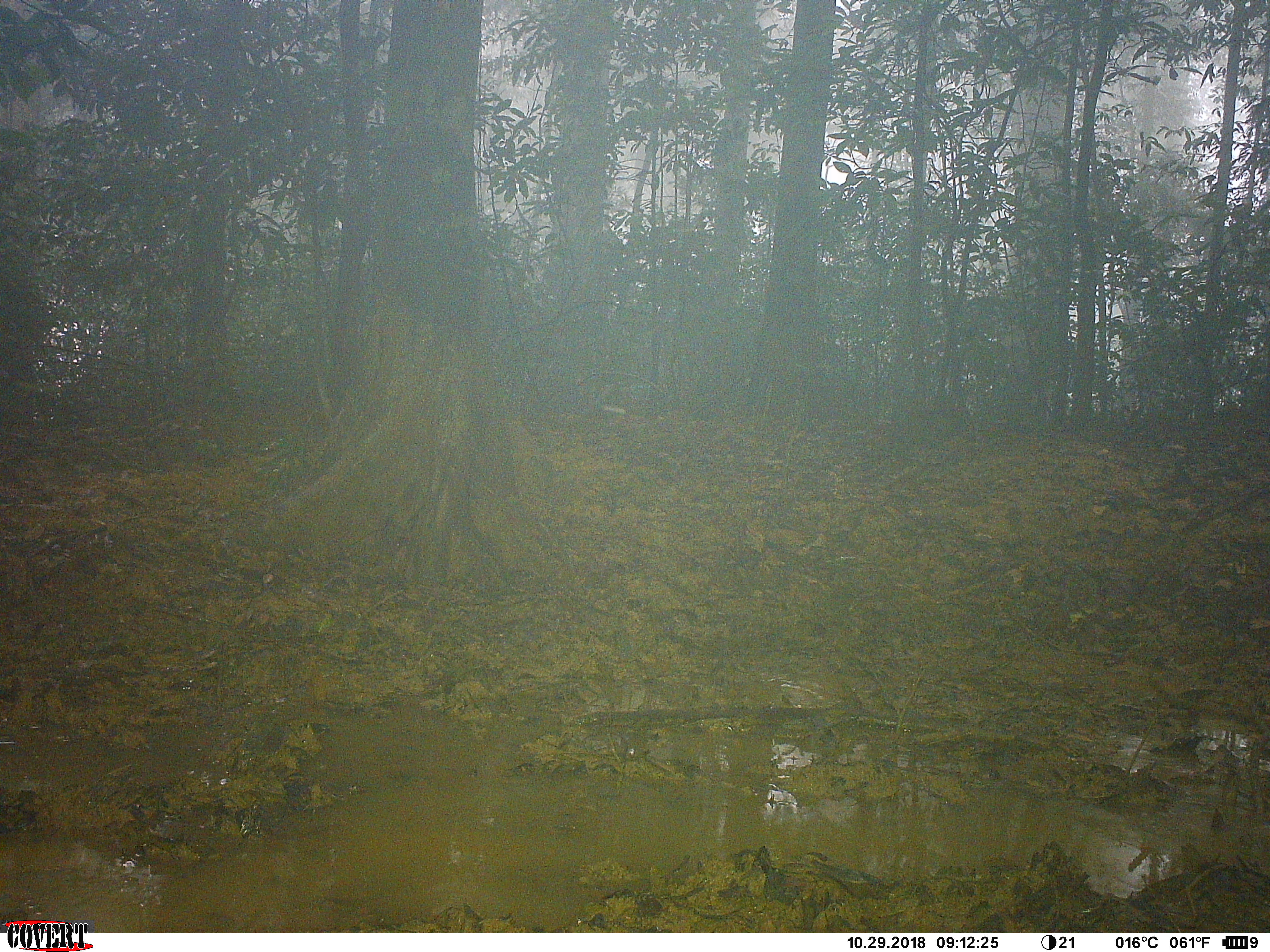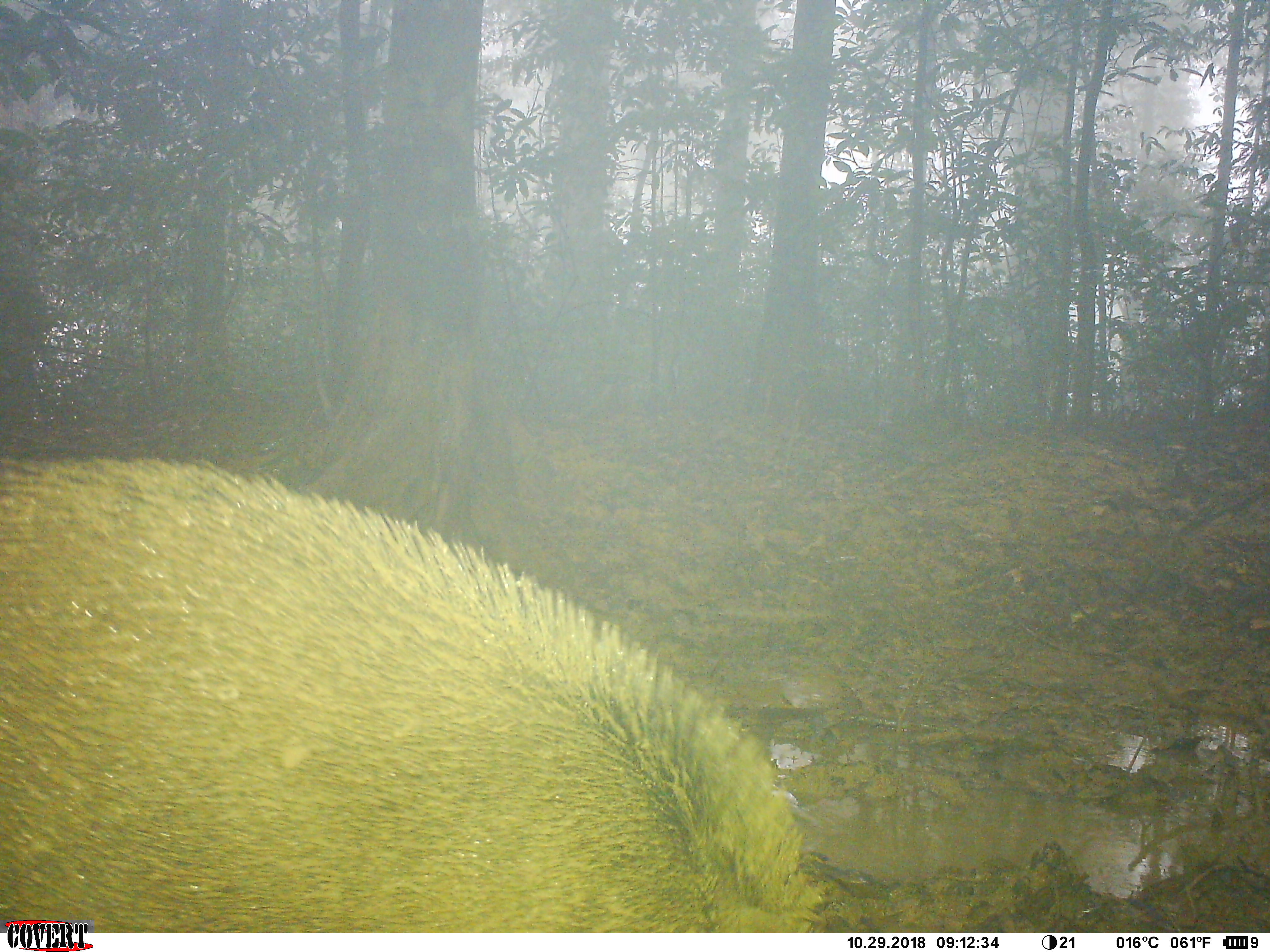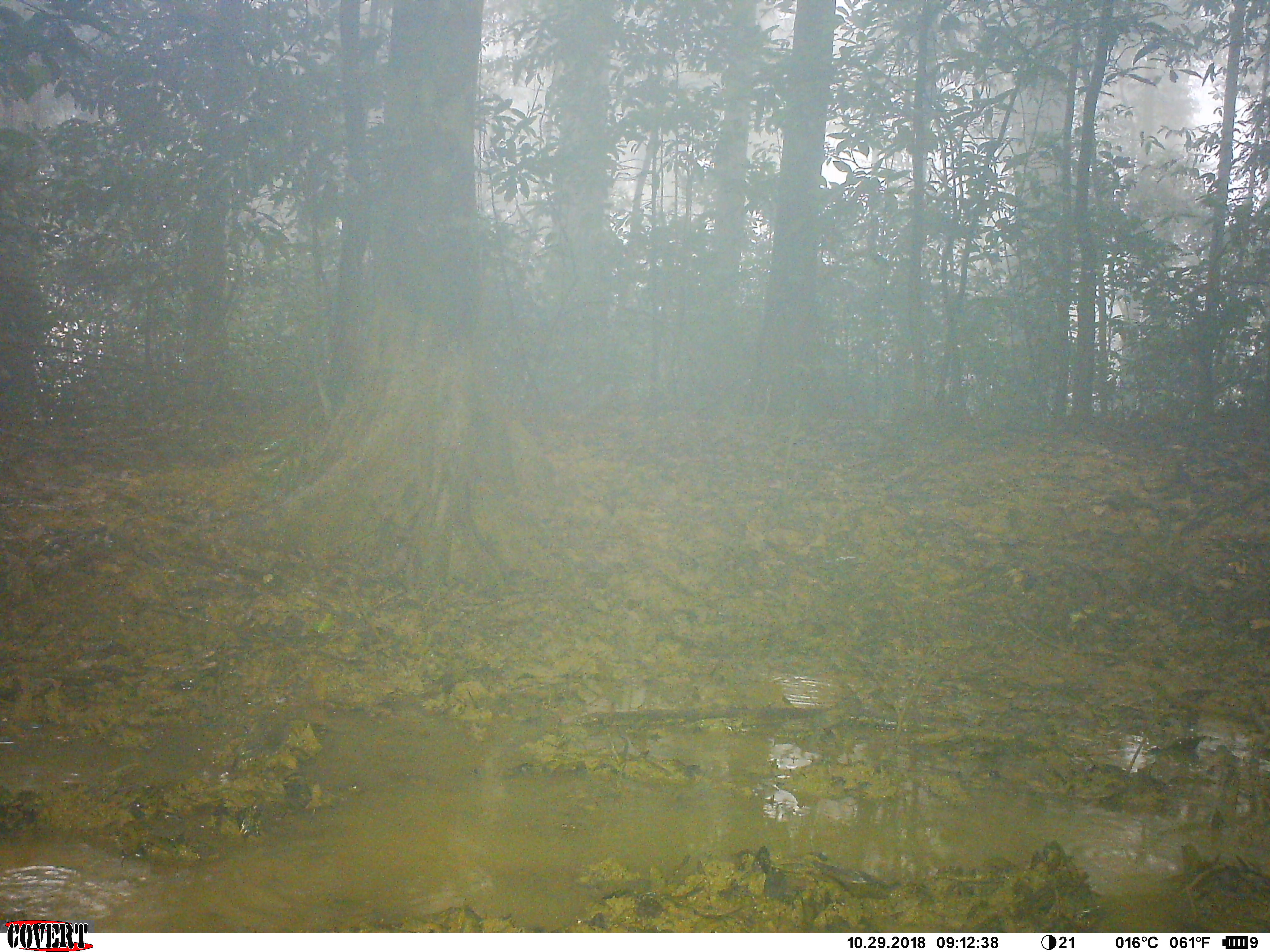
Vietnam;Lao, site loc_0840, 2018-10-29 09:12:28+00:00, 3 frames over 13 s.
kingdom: Animalia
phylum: Chordata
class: Mammalia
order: Artiodactyla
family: Suidae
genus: Sus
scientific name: Sus scrofa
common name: eurasian wild pig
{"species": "eurasian wild pig (Sus scrofa)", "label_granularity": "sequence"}